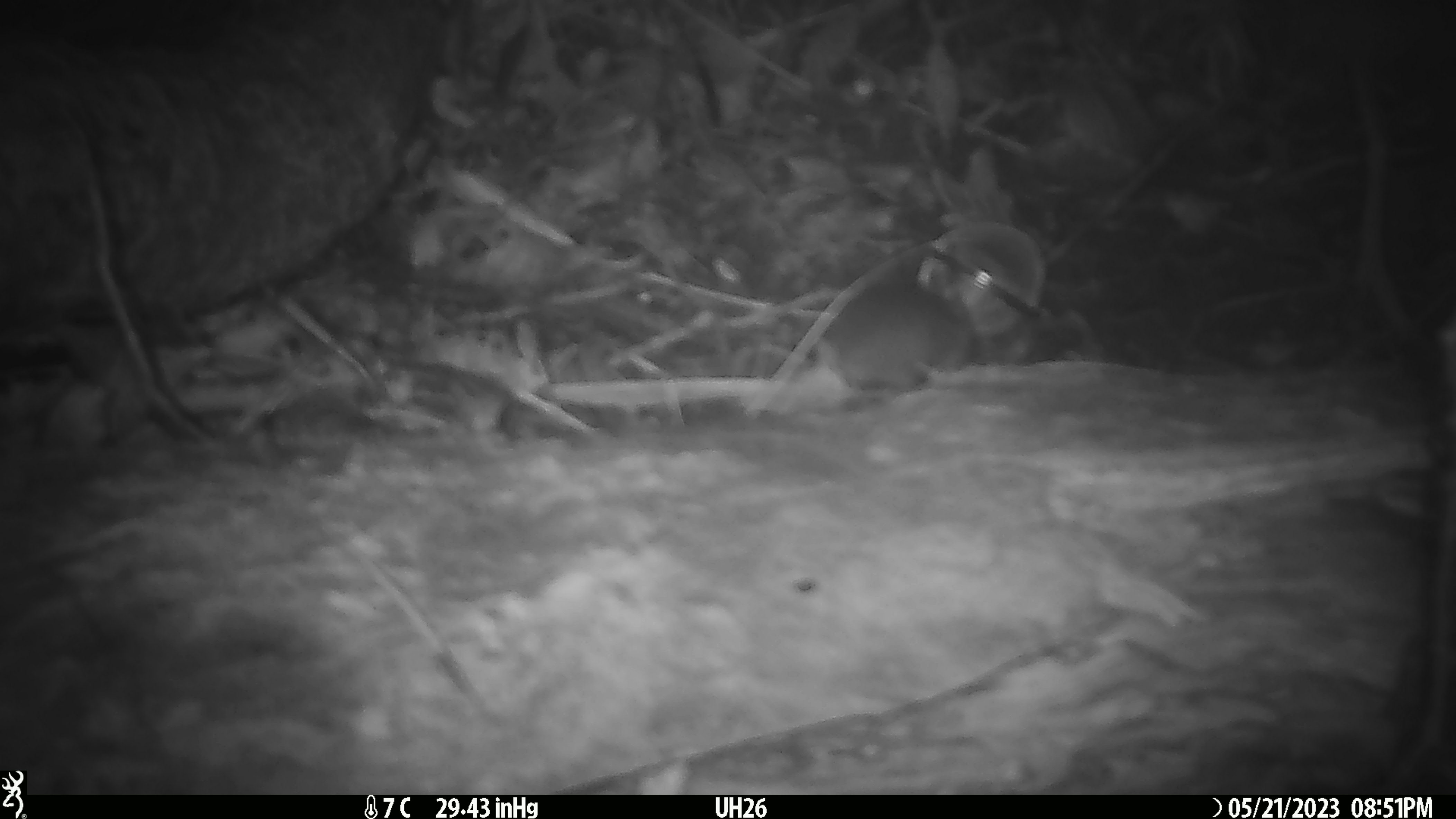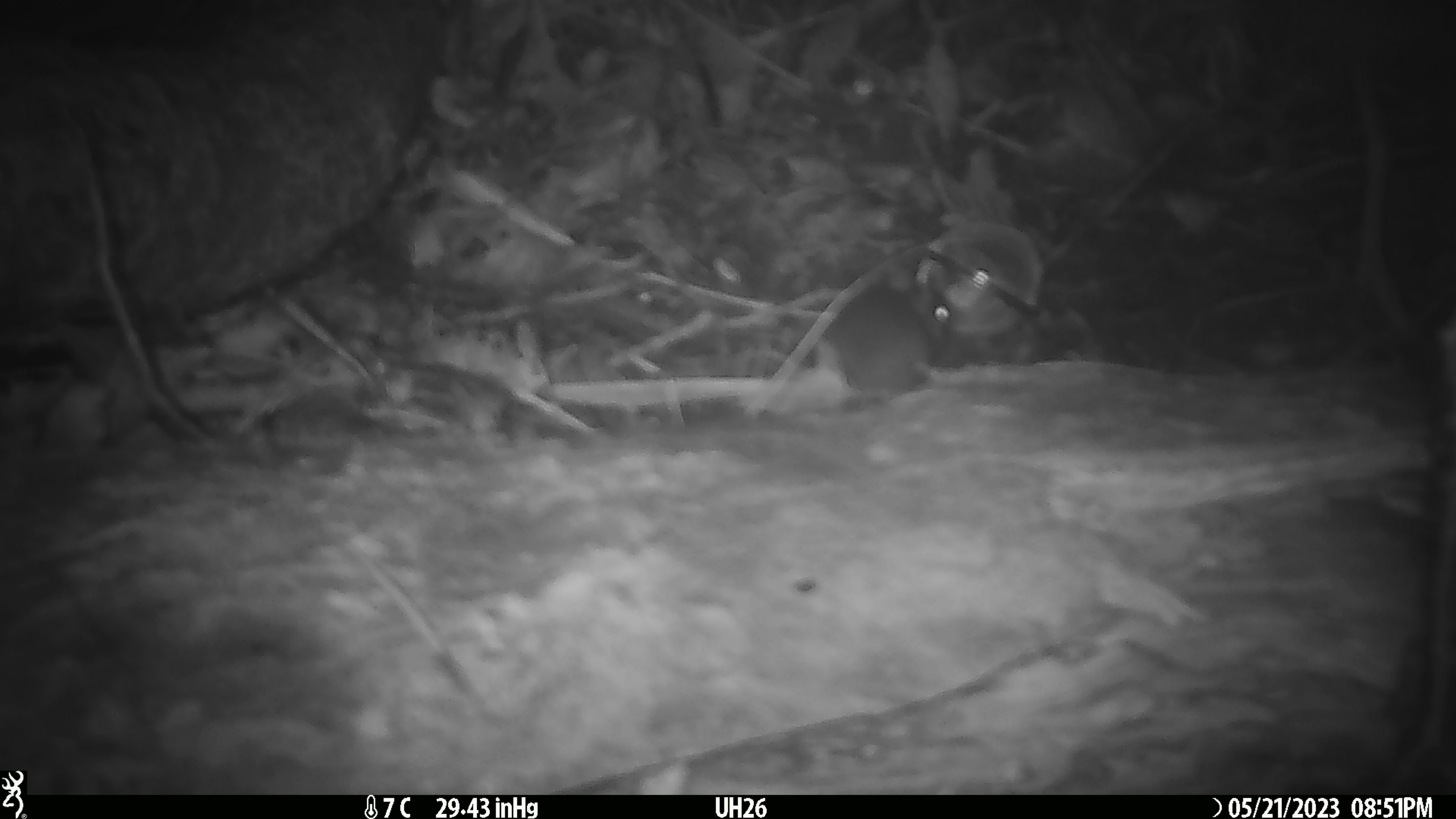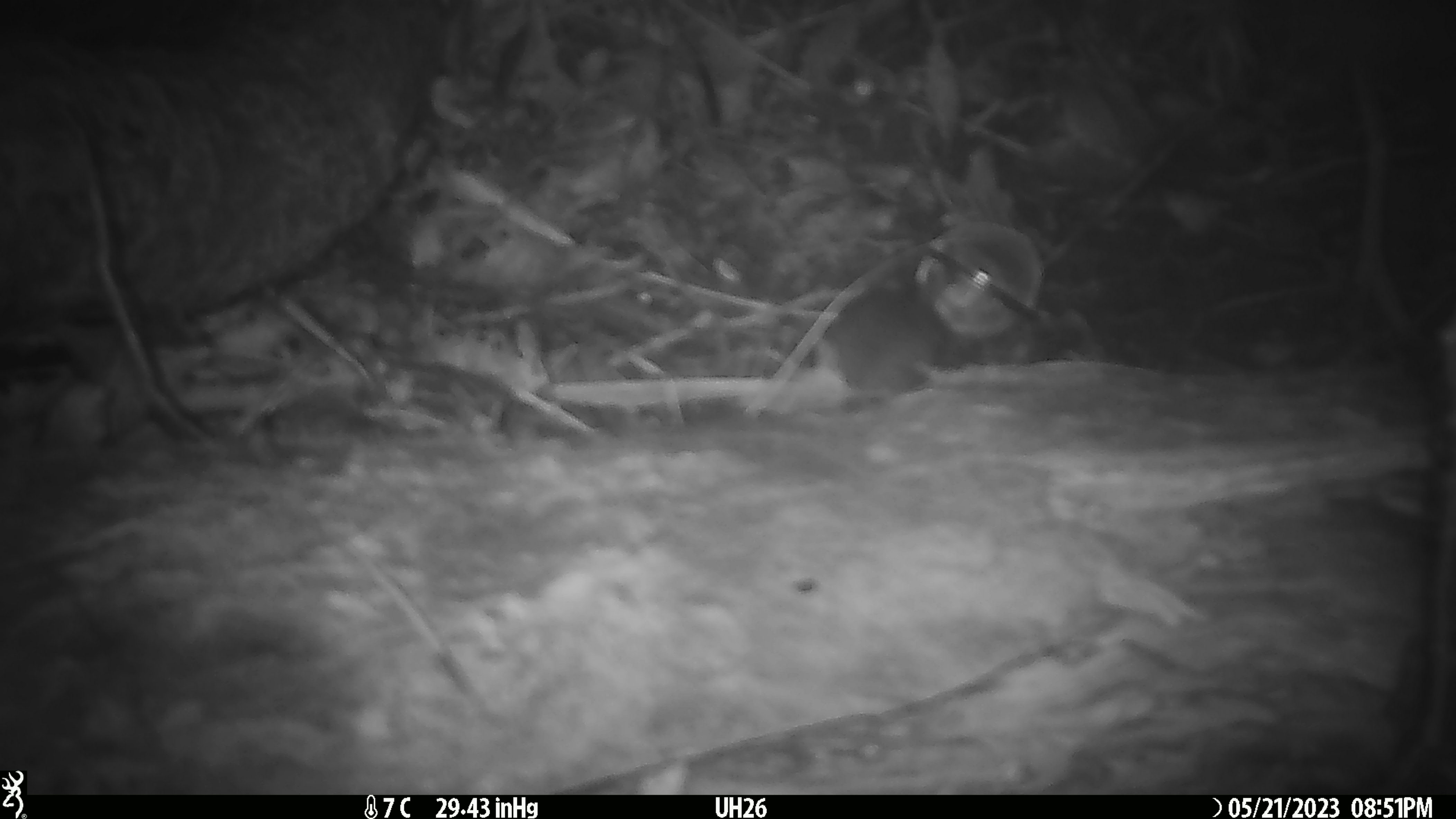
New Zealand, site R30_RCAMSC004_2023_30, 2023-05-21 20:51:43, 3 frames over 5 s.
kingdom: Animalia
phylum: Chordata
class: Mammalia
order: Rodentia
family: Muridae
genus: Mus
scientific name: Mus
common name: mouse